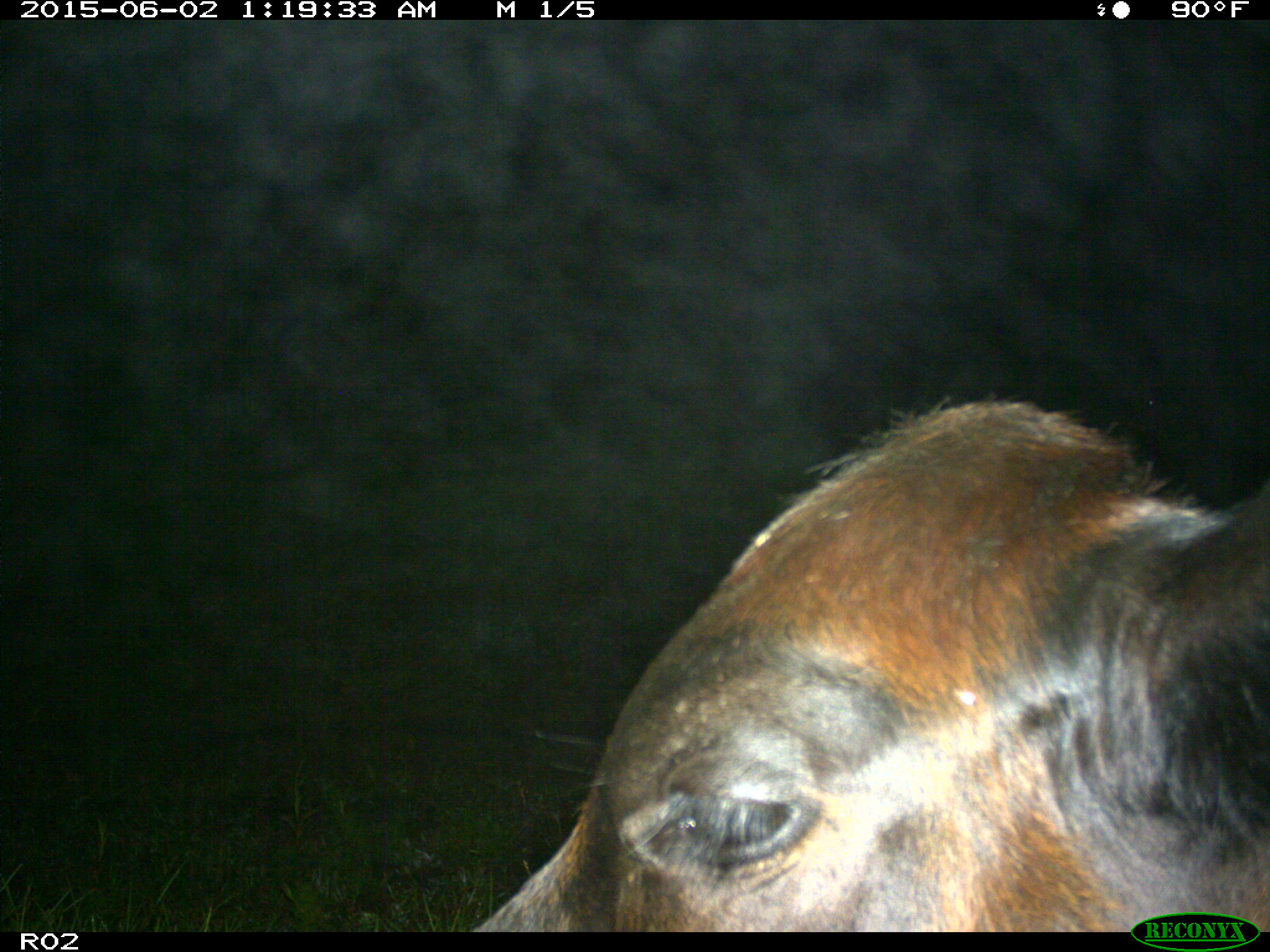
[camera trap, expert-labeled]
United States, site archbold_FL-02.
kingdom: Animalia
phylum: Chordata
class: Mammalia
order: Artiodactyla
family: Bovidae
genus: Bos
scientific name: Bos taurus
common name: domestic cow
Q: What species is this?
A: Bos taurus (domestic cow).